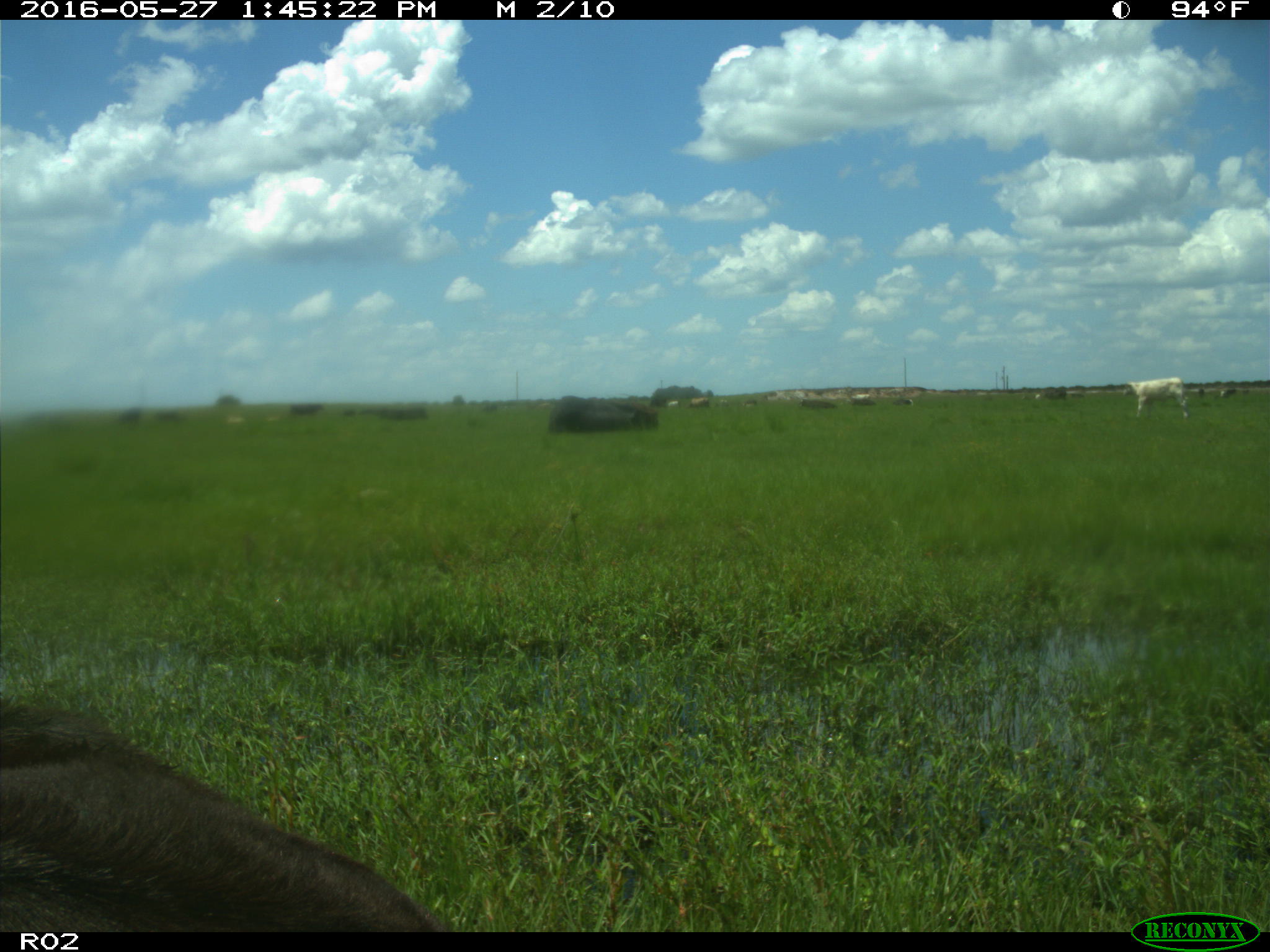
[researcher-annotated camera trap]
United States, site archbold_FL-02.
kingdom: Animalia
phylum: Chordata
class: Mammalia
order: Artiodactyla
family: Bovidae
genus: Bos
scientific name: Bos taurus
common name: domestic cow